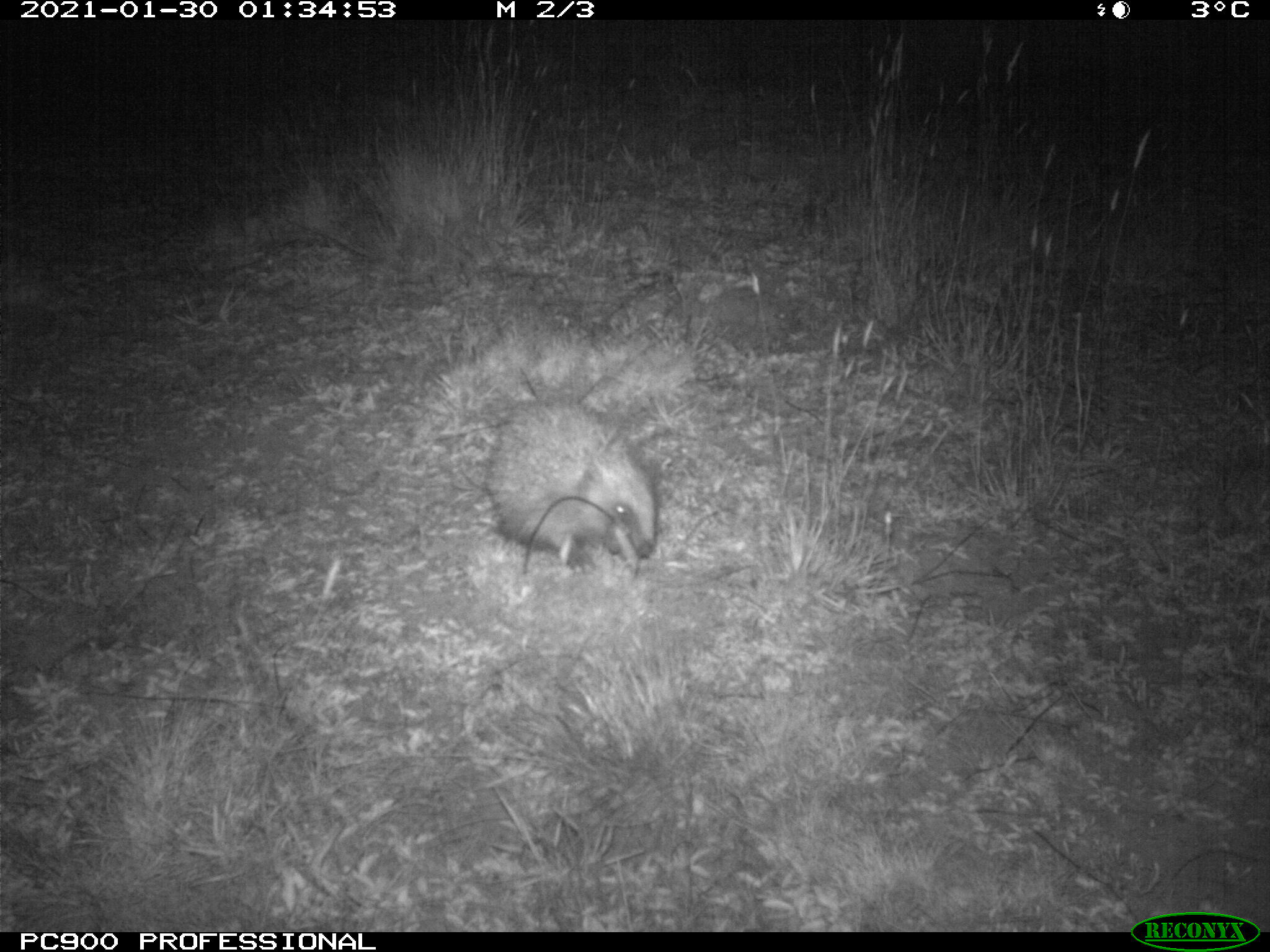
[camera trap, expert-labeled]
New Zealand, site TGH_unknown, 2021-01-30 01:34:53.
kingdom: Animalia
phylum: Chordata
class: Mammalia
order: Eulipotyphla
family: Erinaceidae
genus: Erinaceus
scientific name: Erinaceus europaeus europaeus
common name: european hedgehog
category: hedgehog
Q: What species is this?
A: Hedgehog (european hedgehog) (Erinaceus europaeus europaeus).